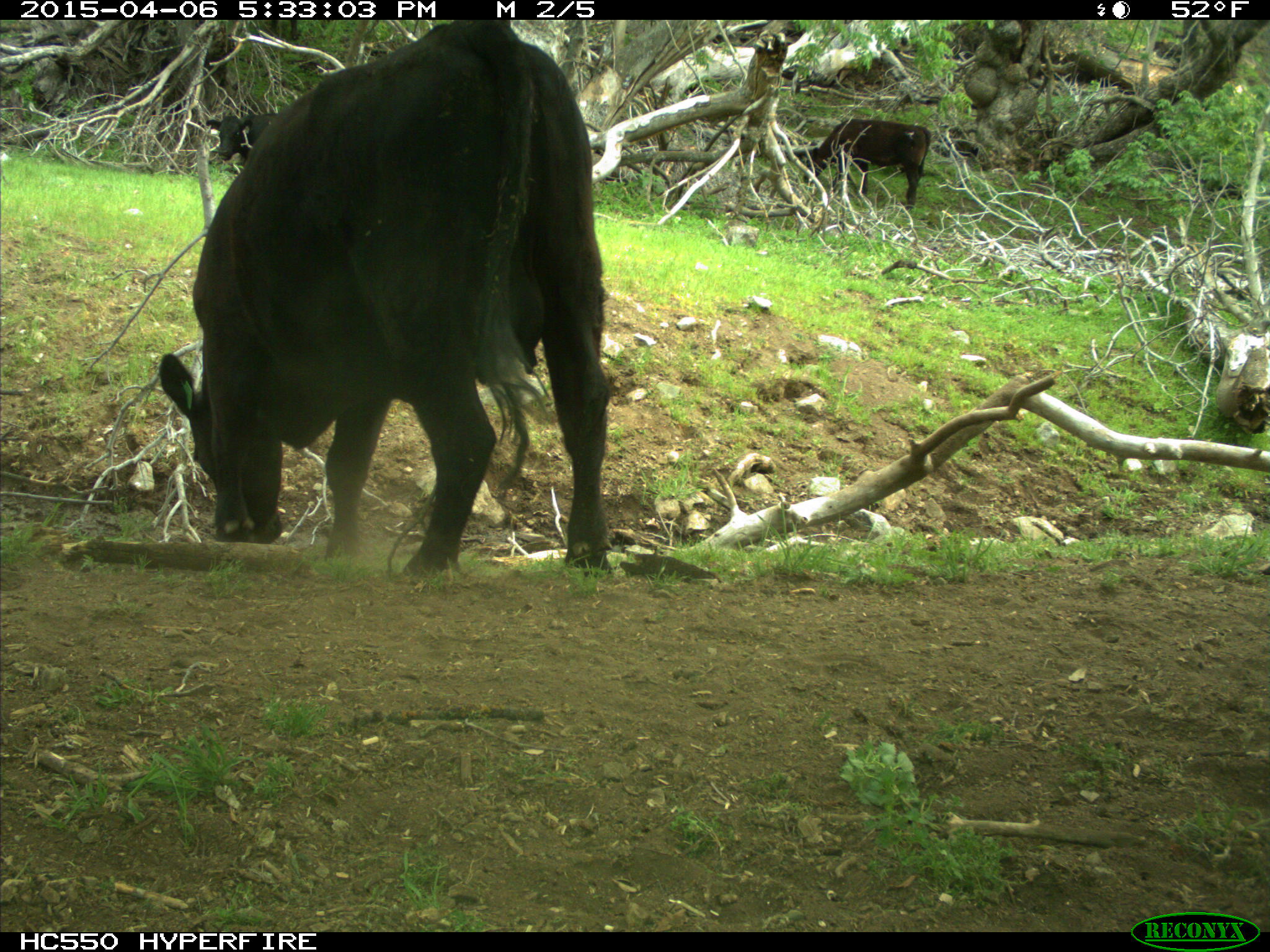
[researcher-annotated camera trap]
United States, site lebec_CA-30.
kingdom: Animalia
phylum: Chordata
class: Mammalia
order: Artiodactyla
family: Bovidae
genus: Bos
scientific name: Bos taurus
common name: domestic cow